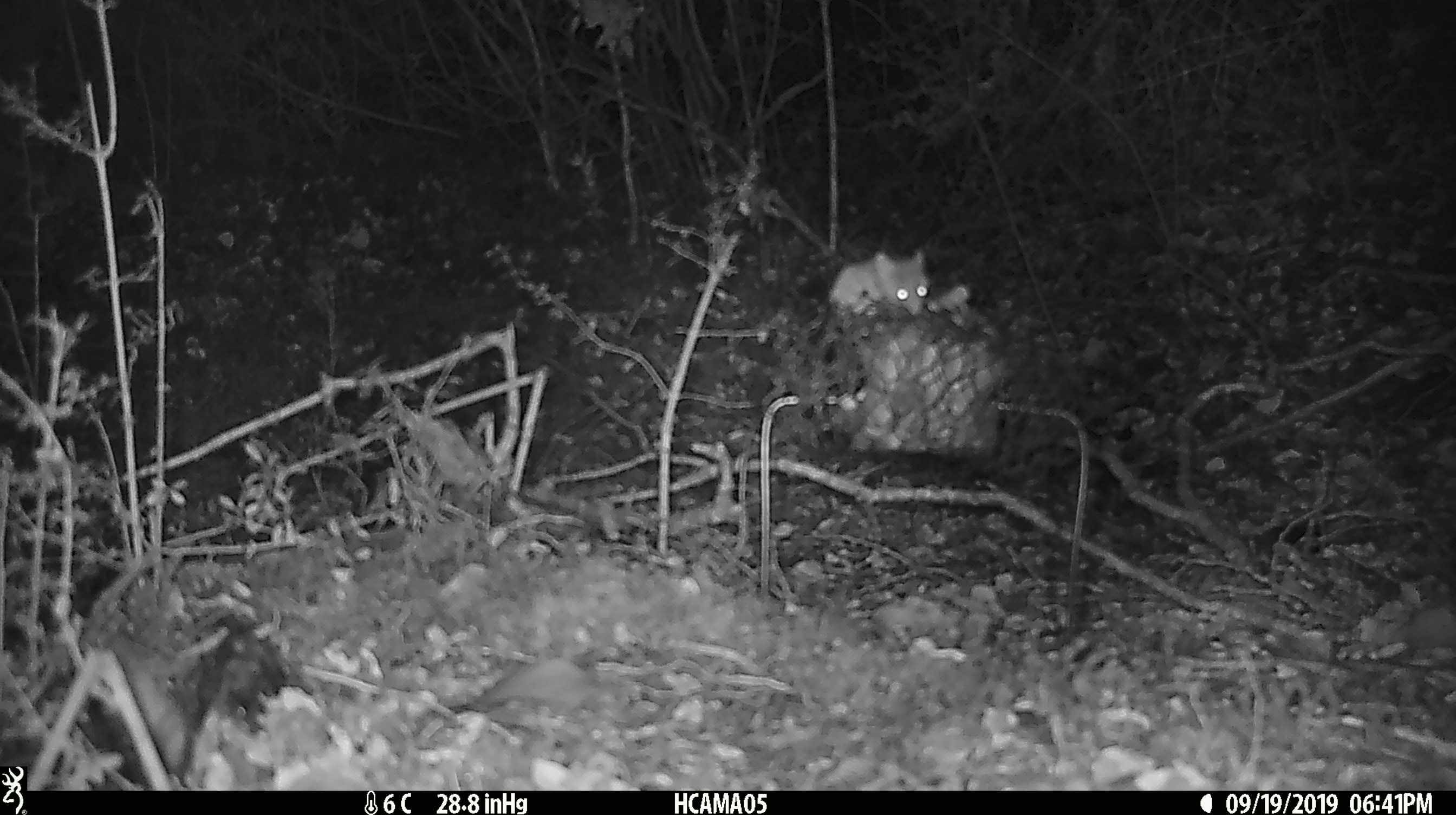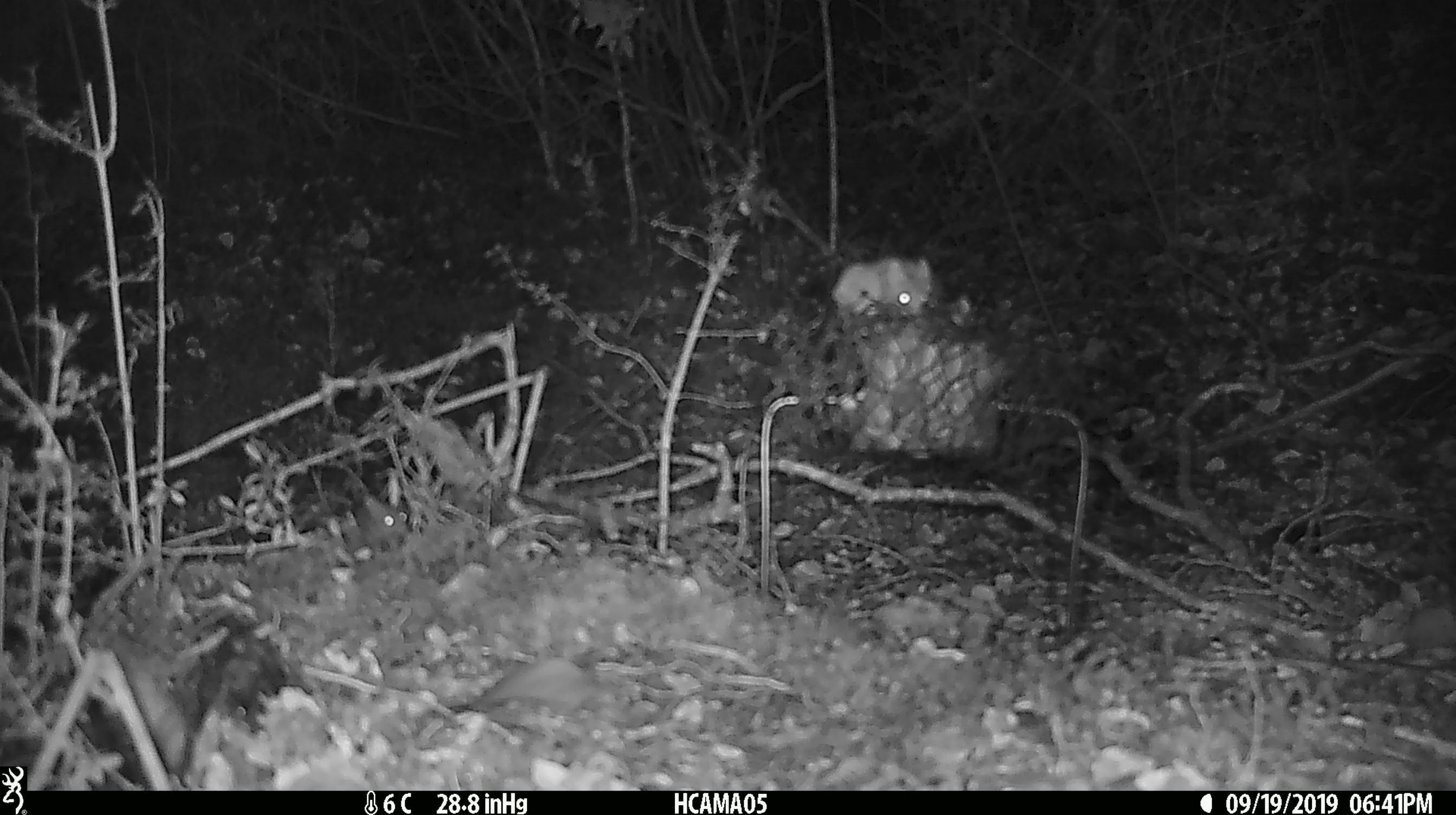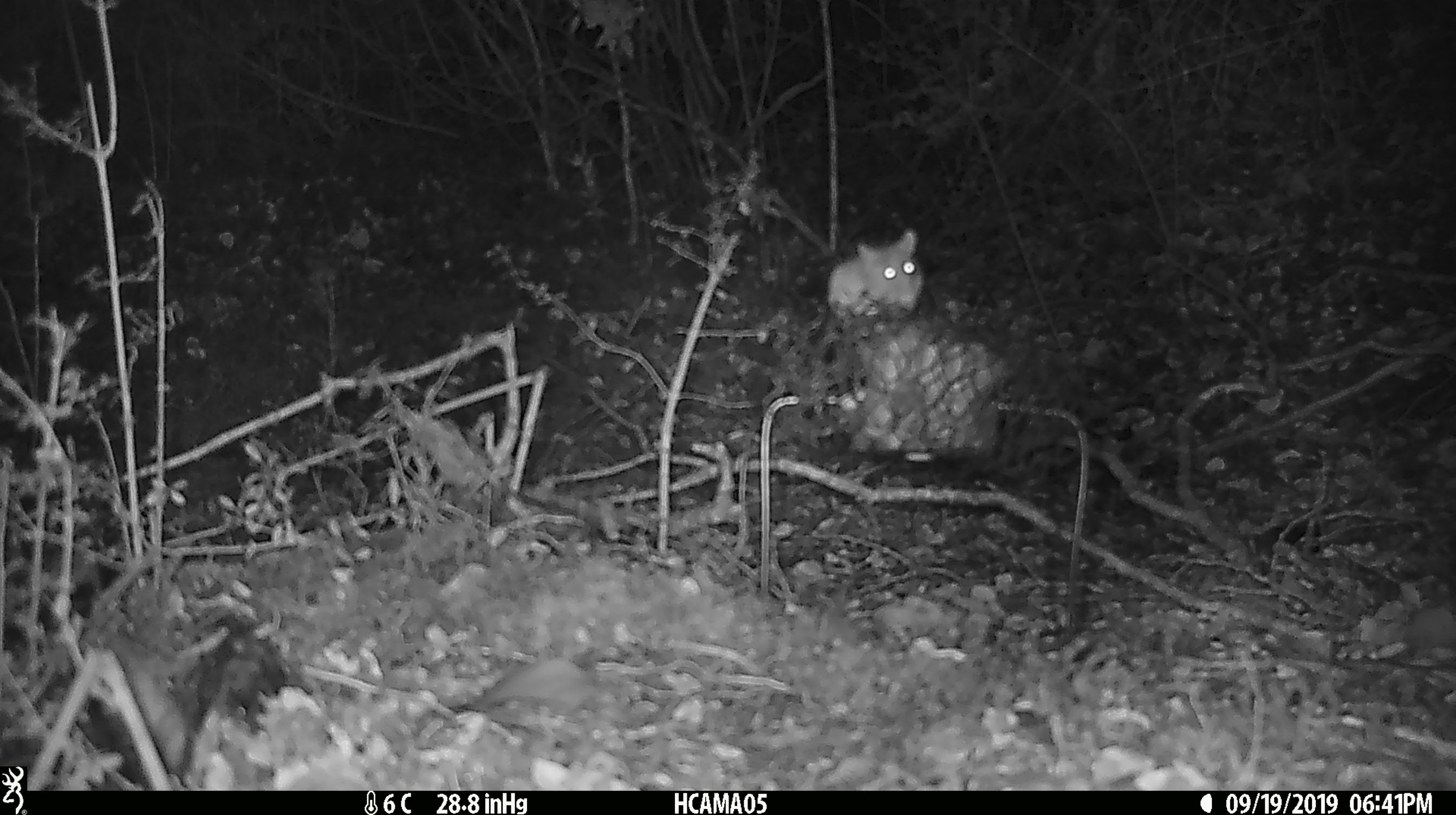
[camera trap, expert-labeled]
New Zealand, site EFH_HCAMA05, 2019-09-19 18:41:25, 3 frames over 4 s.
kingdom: Animalia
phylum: Chordata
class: Mammalia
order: Rodentia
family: Muridae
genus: Mus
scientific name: Mus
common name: mouse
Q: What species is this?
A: Mouse (Mus).